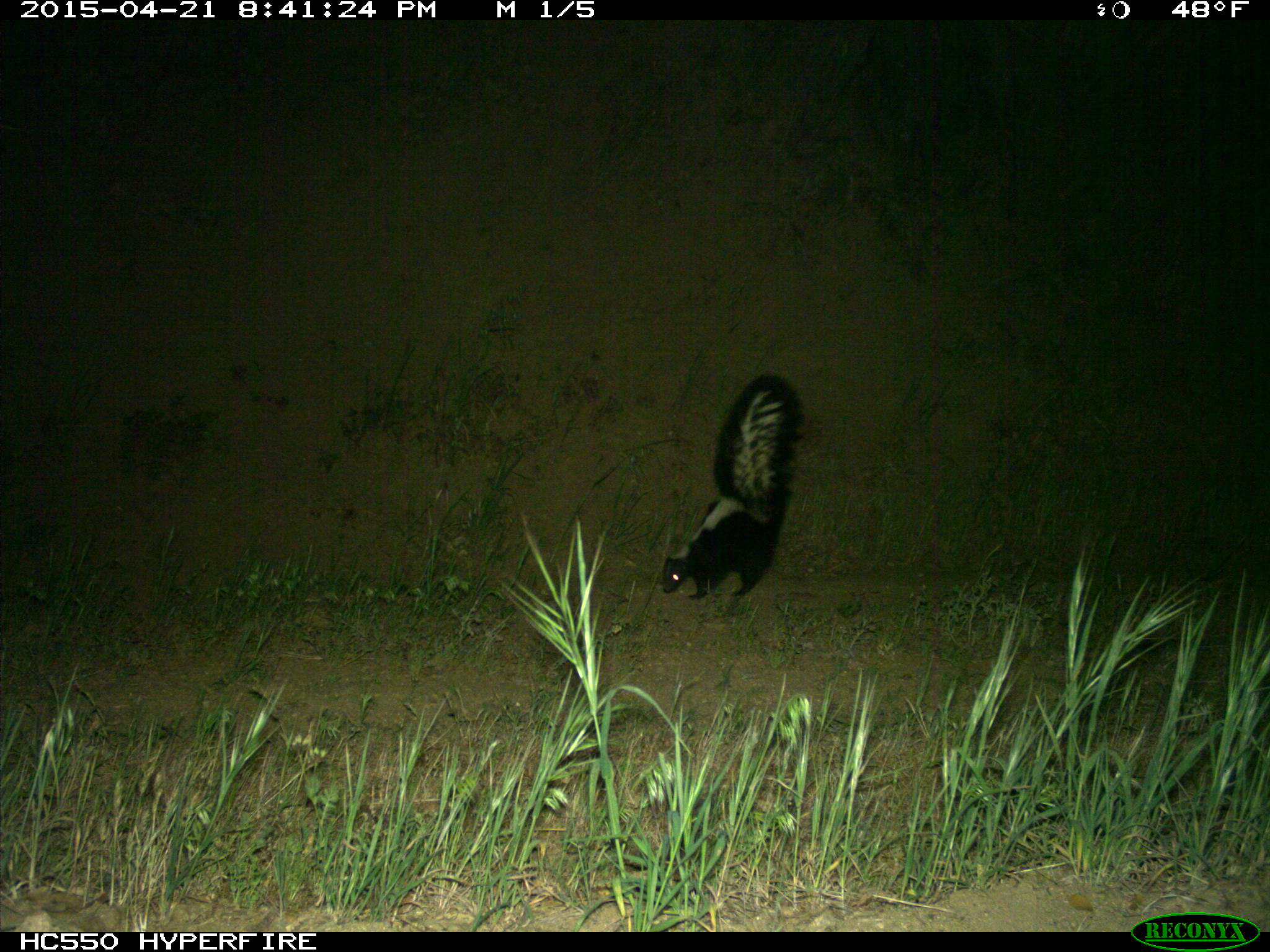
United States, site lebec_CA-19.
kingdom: Animalia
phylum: Chordata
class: Mammalia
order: Carnivora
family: Mephitidae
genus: Mephitis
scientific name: Mephitis mephitis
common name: striped skunk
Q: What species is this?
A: Mephitis mephitis (striped skunk).